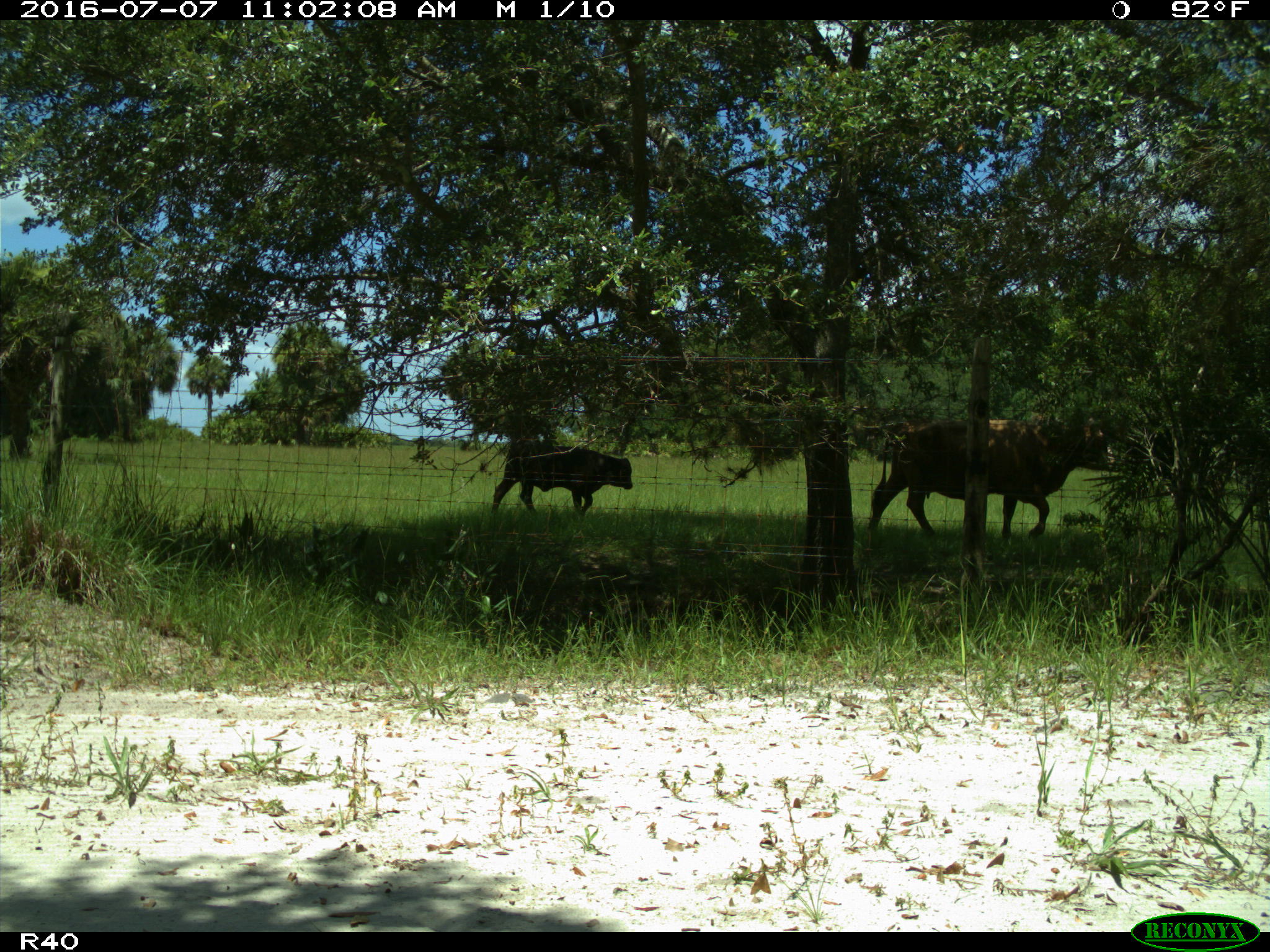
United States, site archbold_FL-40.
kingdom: Animalia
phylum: Chordata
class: Mammalia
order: Artiodactyla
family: Bovidae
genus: Bos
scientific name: Bos taurus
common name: domestic cow